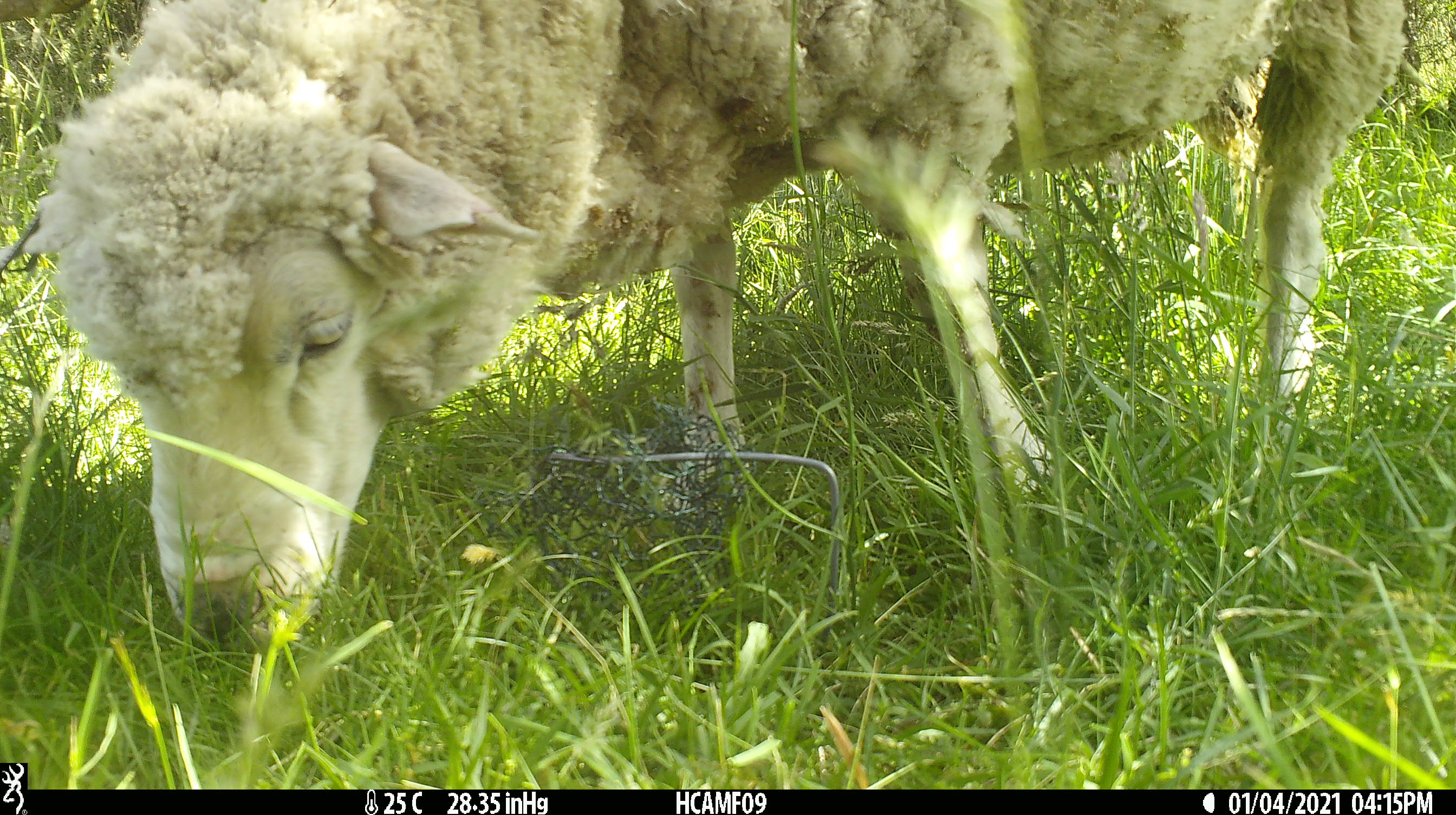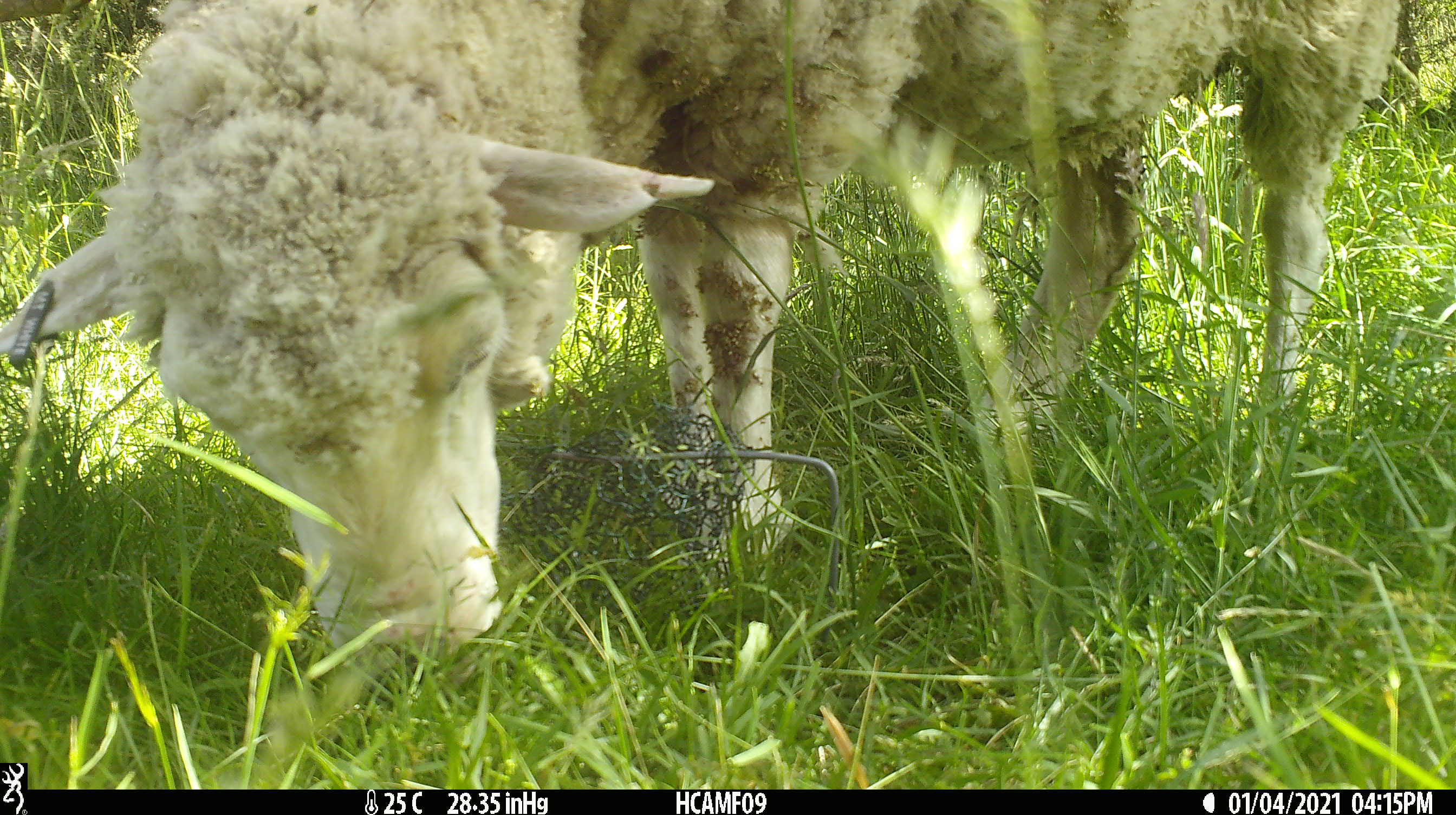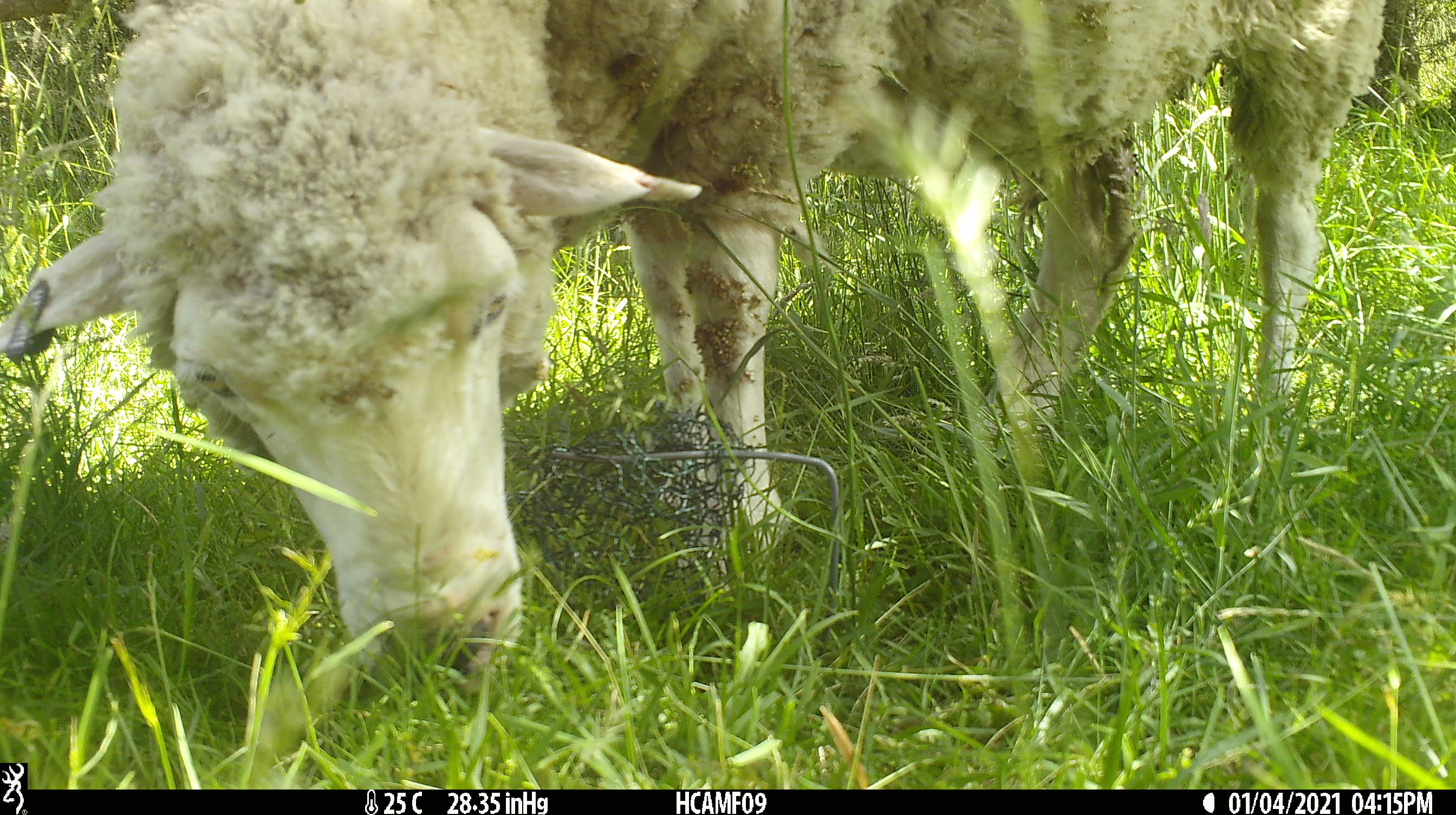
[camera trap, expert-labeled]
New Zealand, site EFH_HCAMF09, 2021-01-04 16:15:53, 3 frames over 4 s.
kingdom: Animalia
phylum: Chordata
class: Mammalia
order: Artiodactyla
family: Bovidae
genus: Ovis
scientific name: Ovis aries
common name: domestic sheep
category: sheep